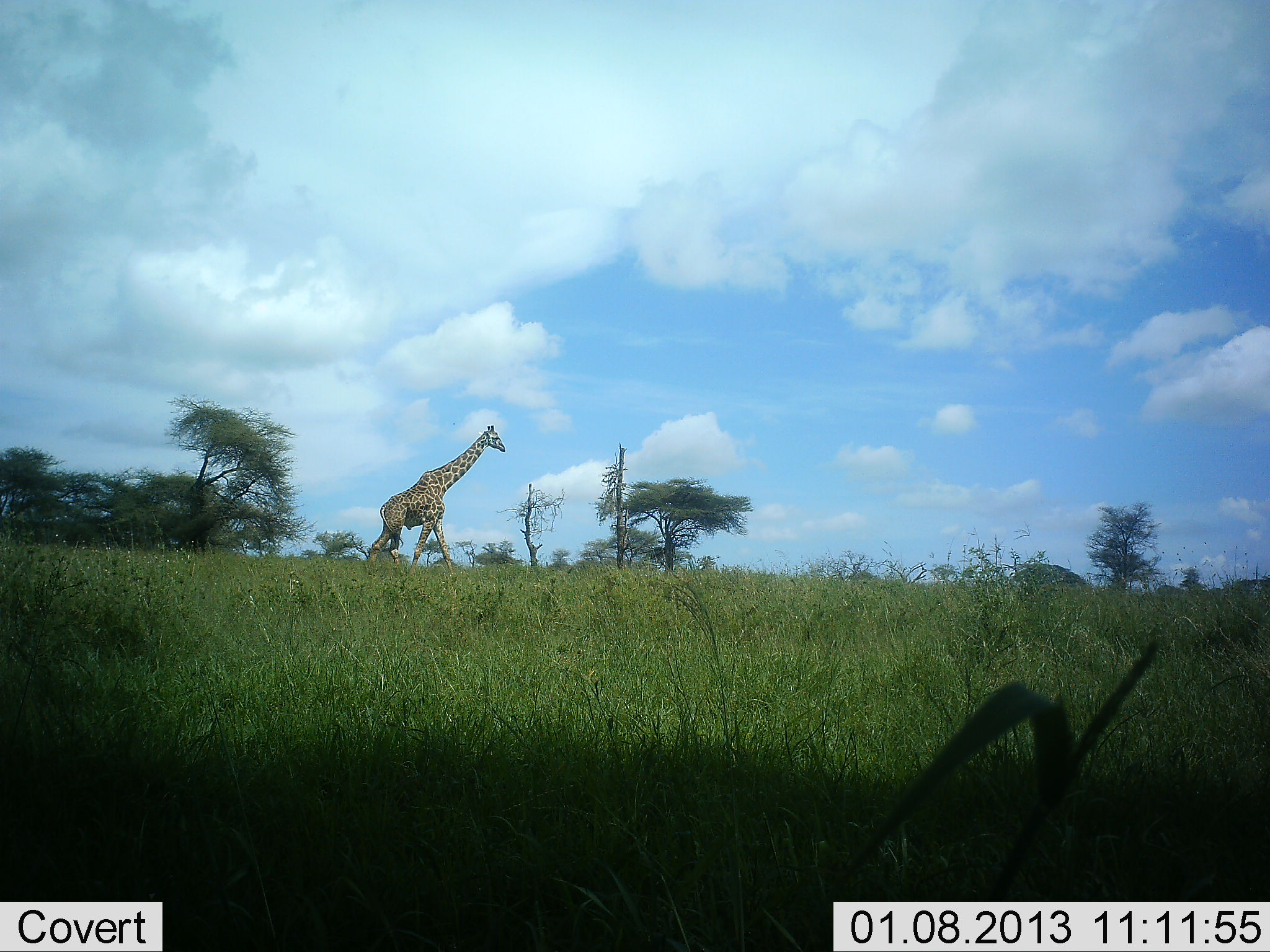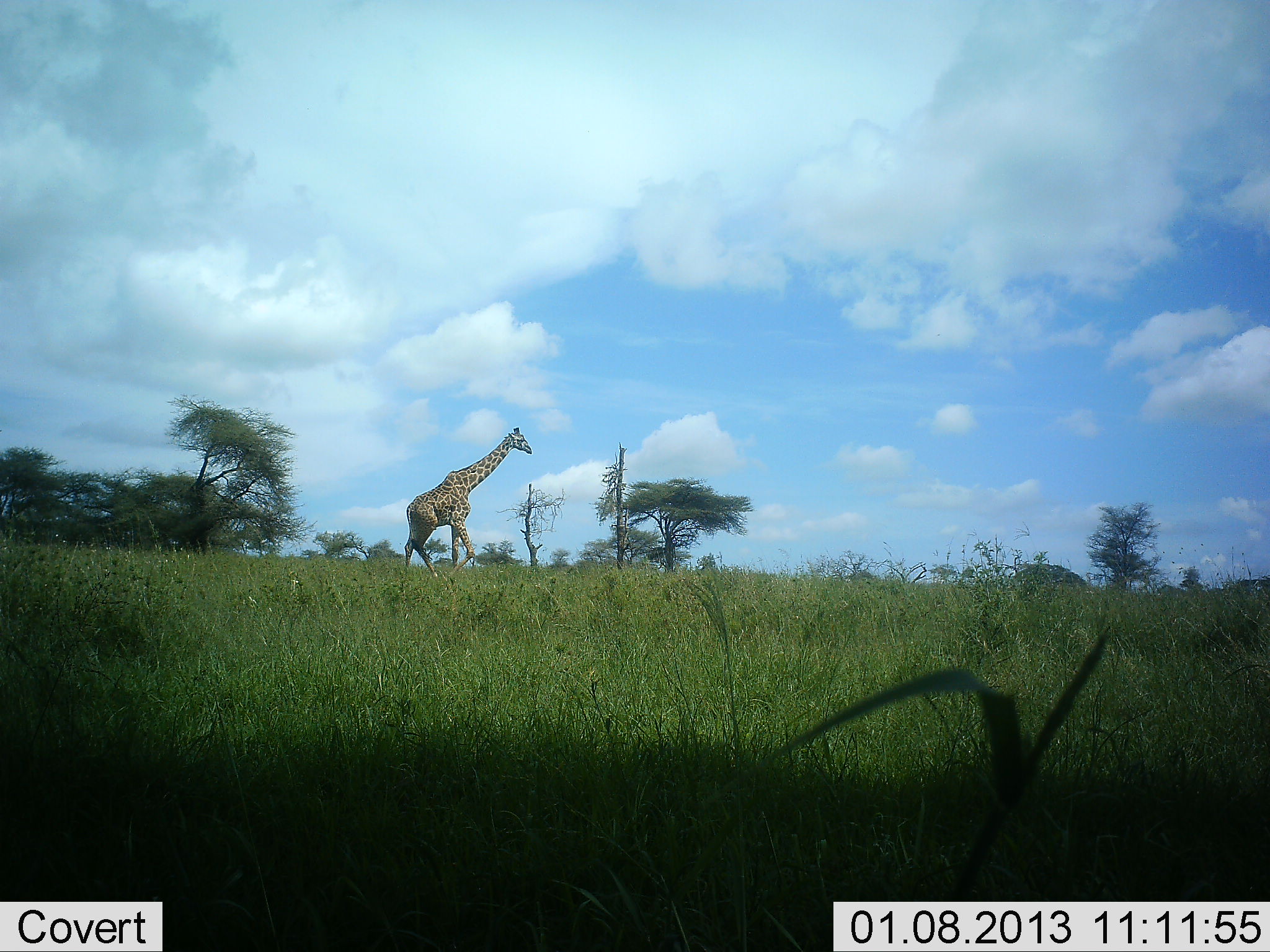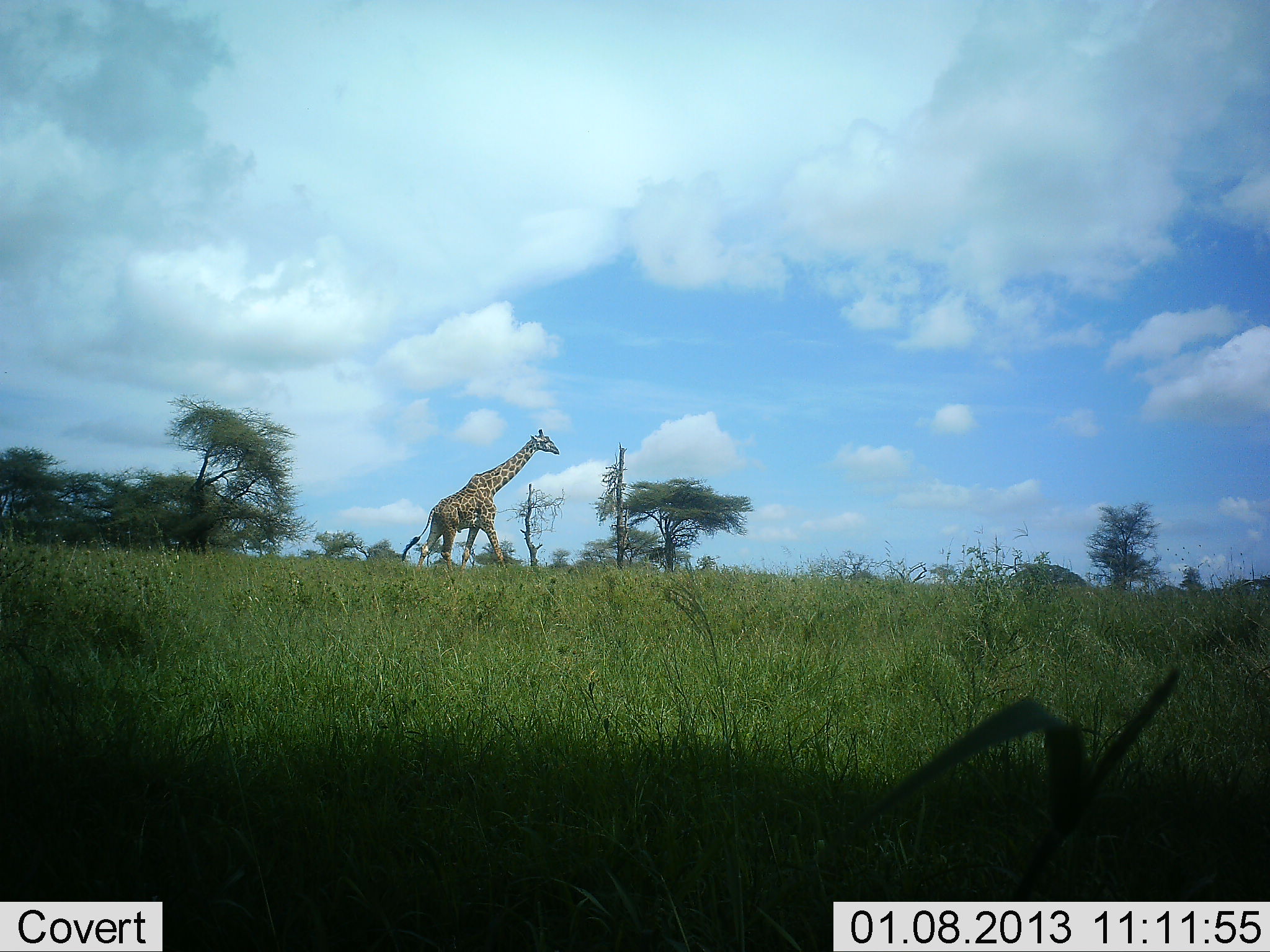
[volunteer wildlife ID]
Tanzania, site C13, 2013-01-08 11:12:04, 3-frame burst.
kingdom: Animalia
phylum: Chordata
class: Mammalia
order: Artiodactyla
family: Giraffidae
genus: Giraffa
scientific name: Giraffa camelopardalis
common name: giraffe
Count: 1.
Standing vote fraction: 5%.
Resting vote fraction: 0%.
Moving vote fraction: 100%.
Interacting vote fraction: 0%.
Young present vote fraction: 0%.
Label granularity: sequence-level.